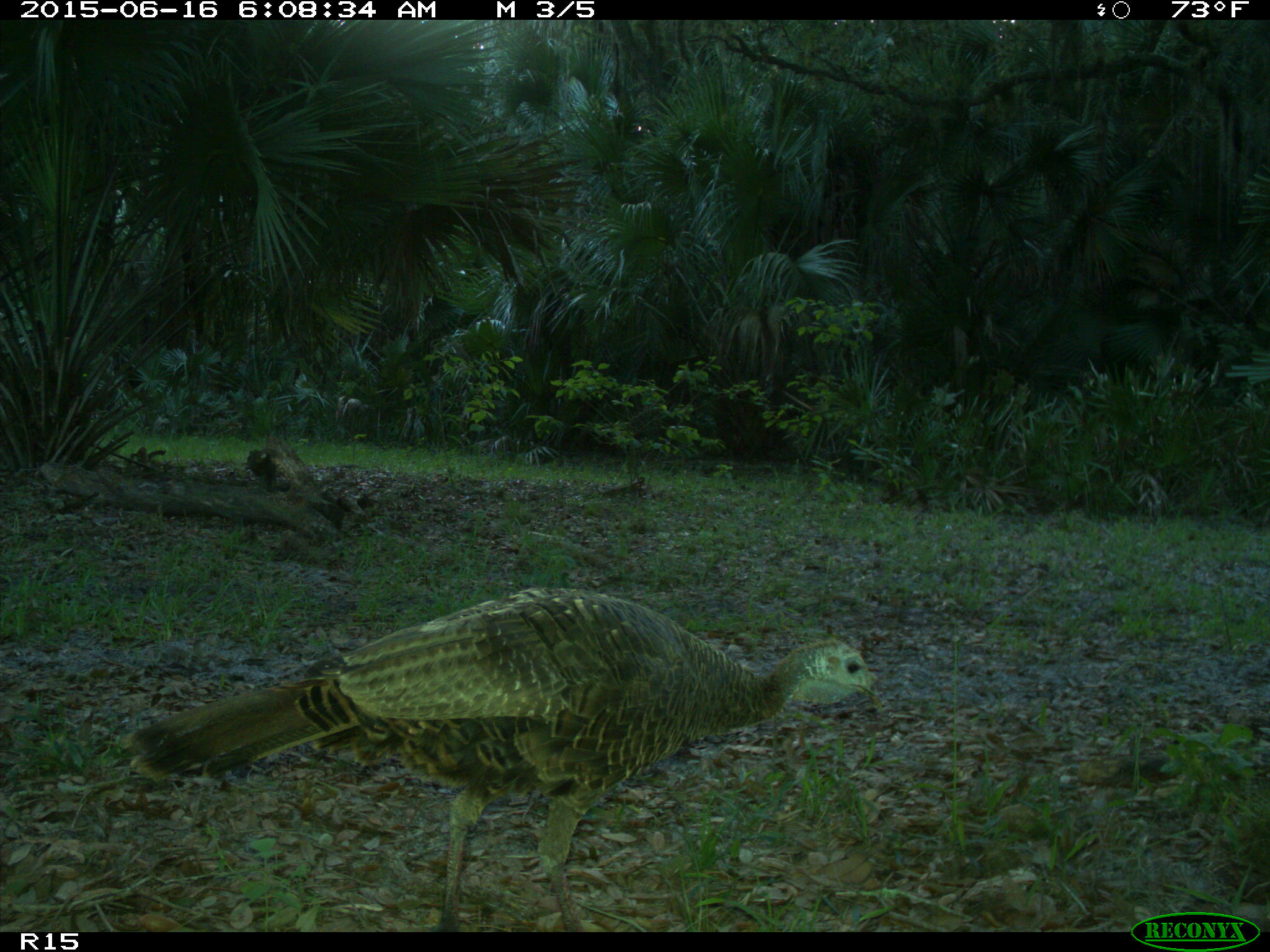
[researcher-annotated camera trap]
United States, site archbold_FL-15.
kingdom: Animalia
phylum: Chordata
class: Aves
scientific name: Aves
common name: birds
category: unidentified bird